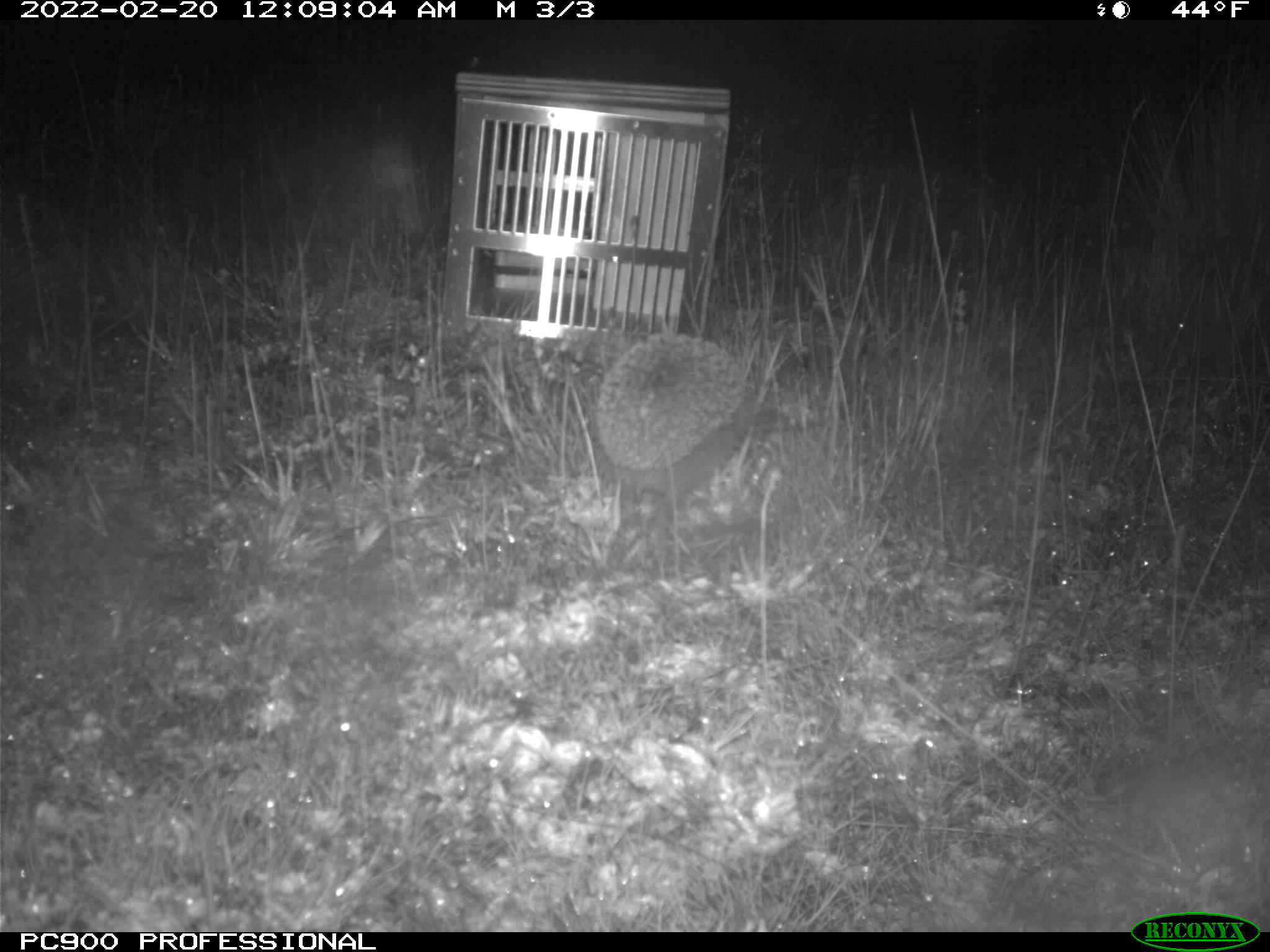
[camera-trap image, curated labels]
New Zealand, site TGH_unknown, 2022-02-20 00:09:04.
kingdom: Animalia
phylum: Chordata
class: Mammalia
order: Eulipotyphla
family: Erinaceidae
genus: Erinaceus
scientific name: Erinaceus europaeus europaeus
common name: european hedgehog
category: hedgehog